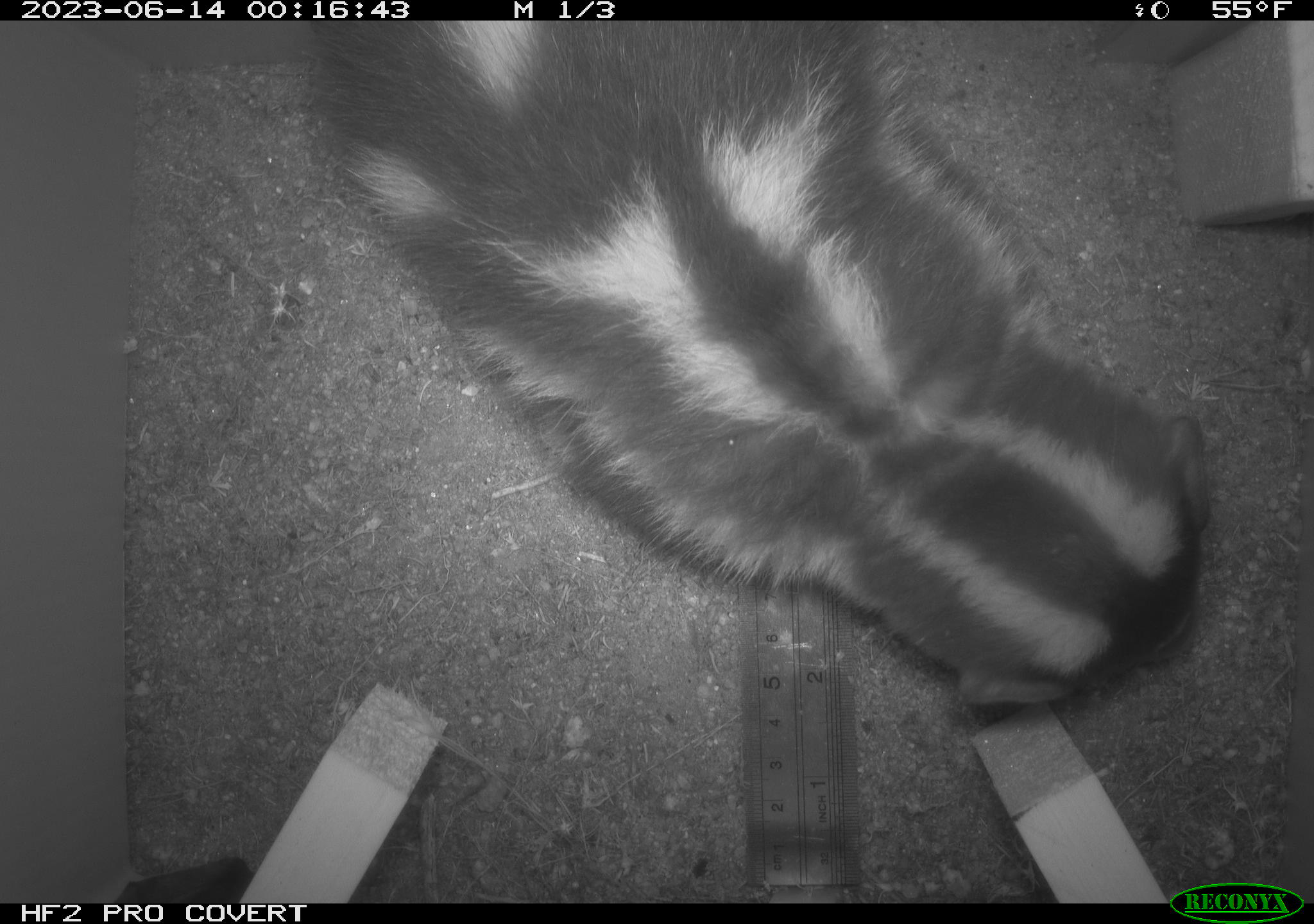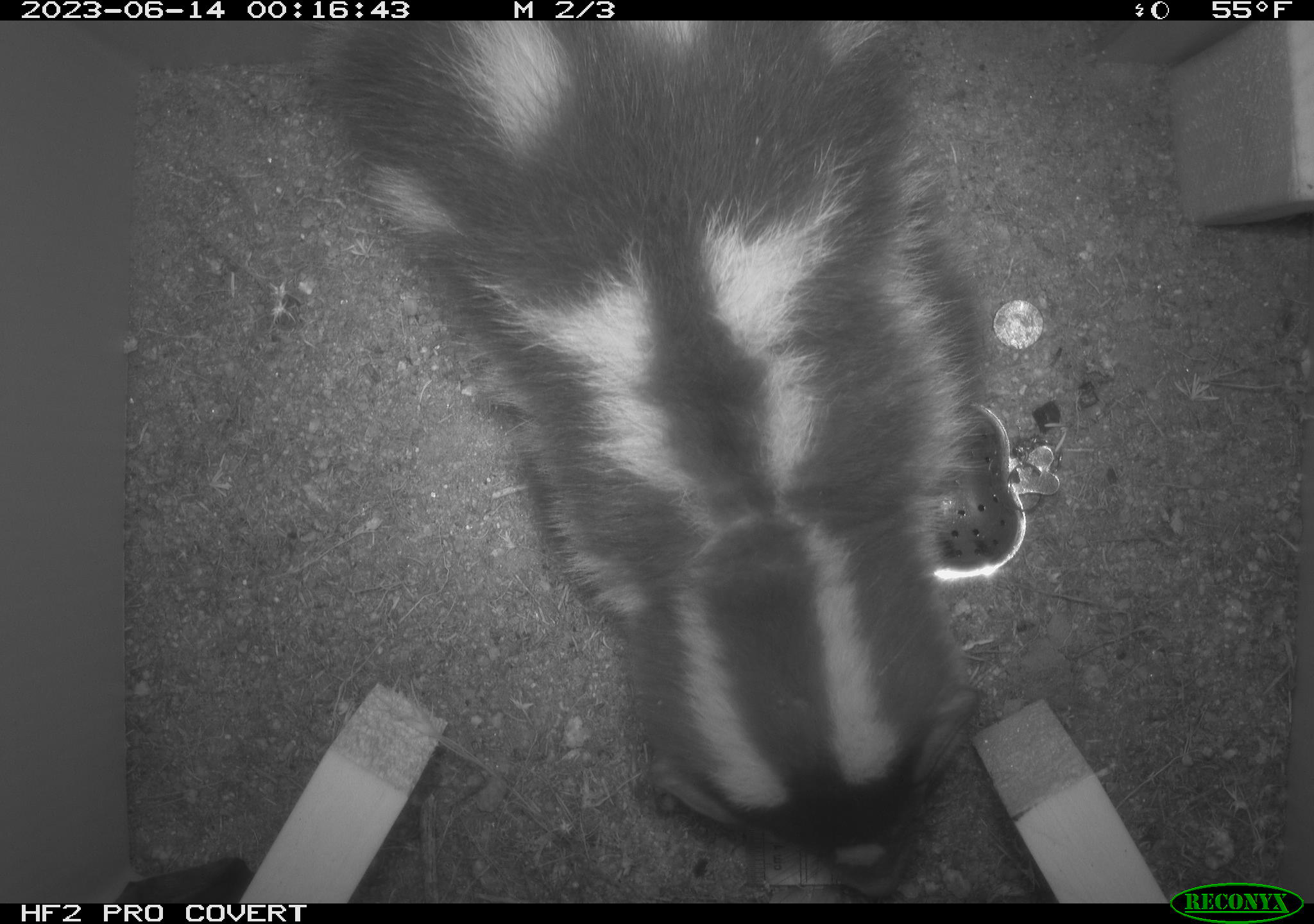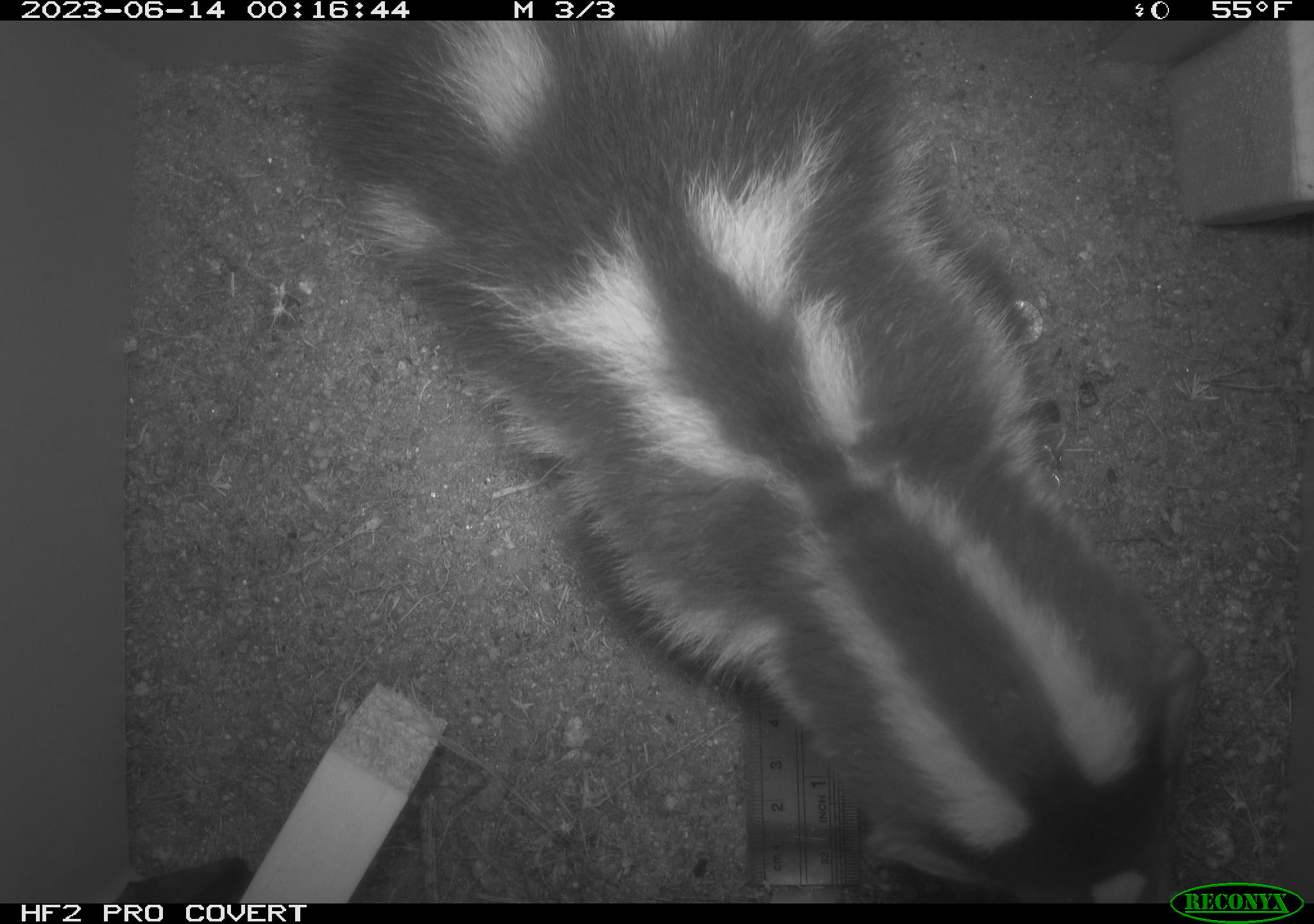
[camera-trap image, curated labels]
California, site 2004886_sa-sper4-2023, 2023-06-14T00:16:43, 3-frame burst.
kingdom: Animalia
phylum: Chordata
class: Mammalia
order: Carnivora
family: Mephitidae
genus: Spilogale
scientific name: Spilogale gracilis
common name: western spotted skunk